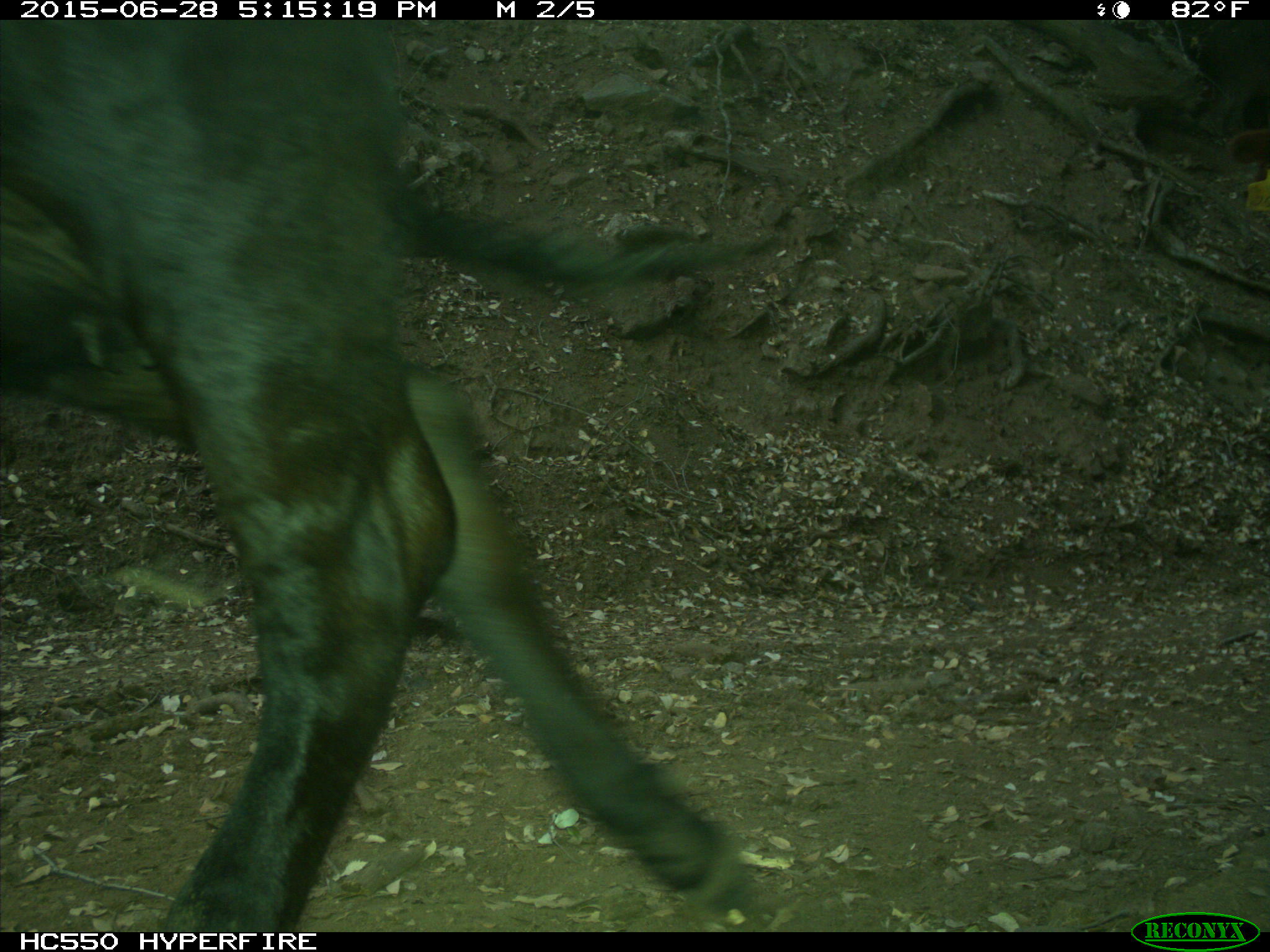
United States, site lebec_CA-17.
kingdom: Animalia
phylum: Chordata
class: Mammalia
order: Artiodactyla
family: Bovidae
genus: Bos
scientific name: Bos taurus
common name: domestic cow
Bos taurus (domestic cow).